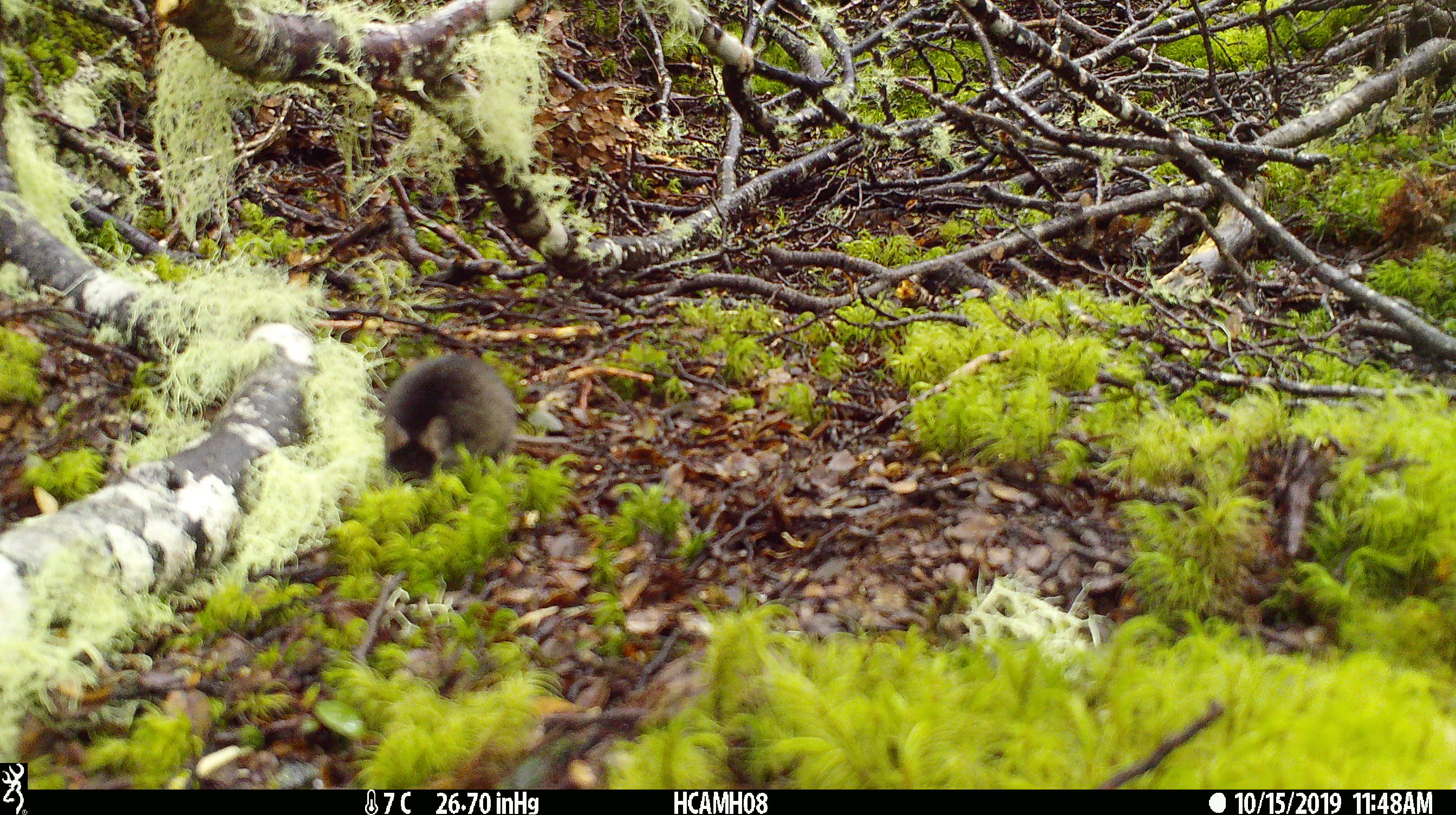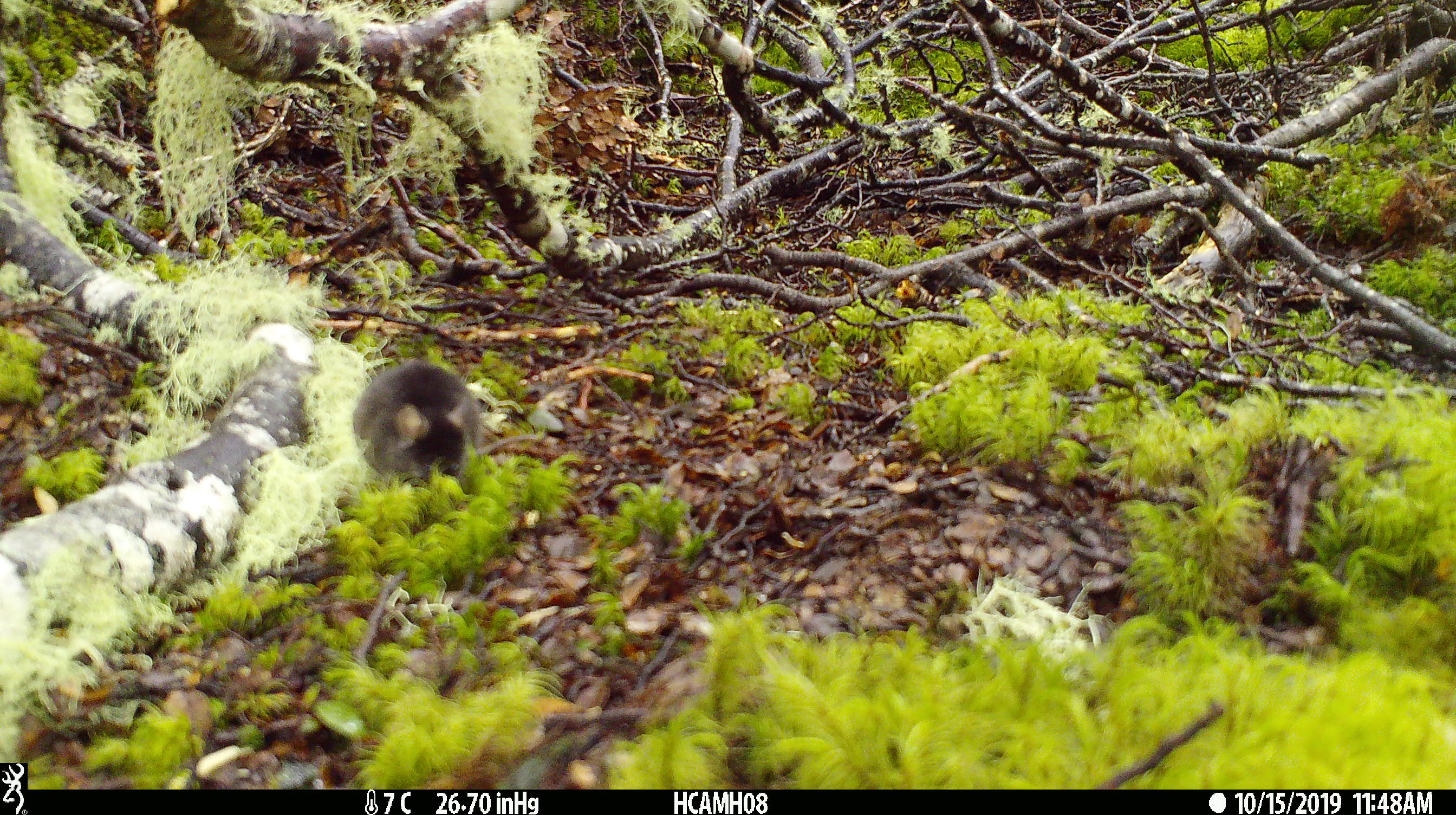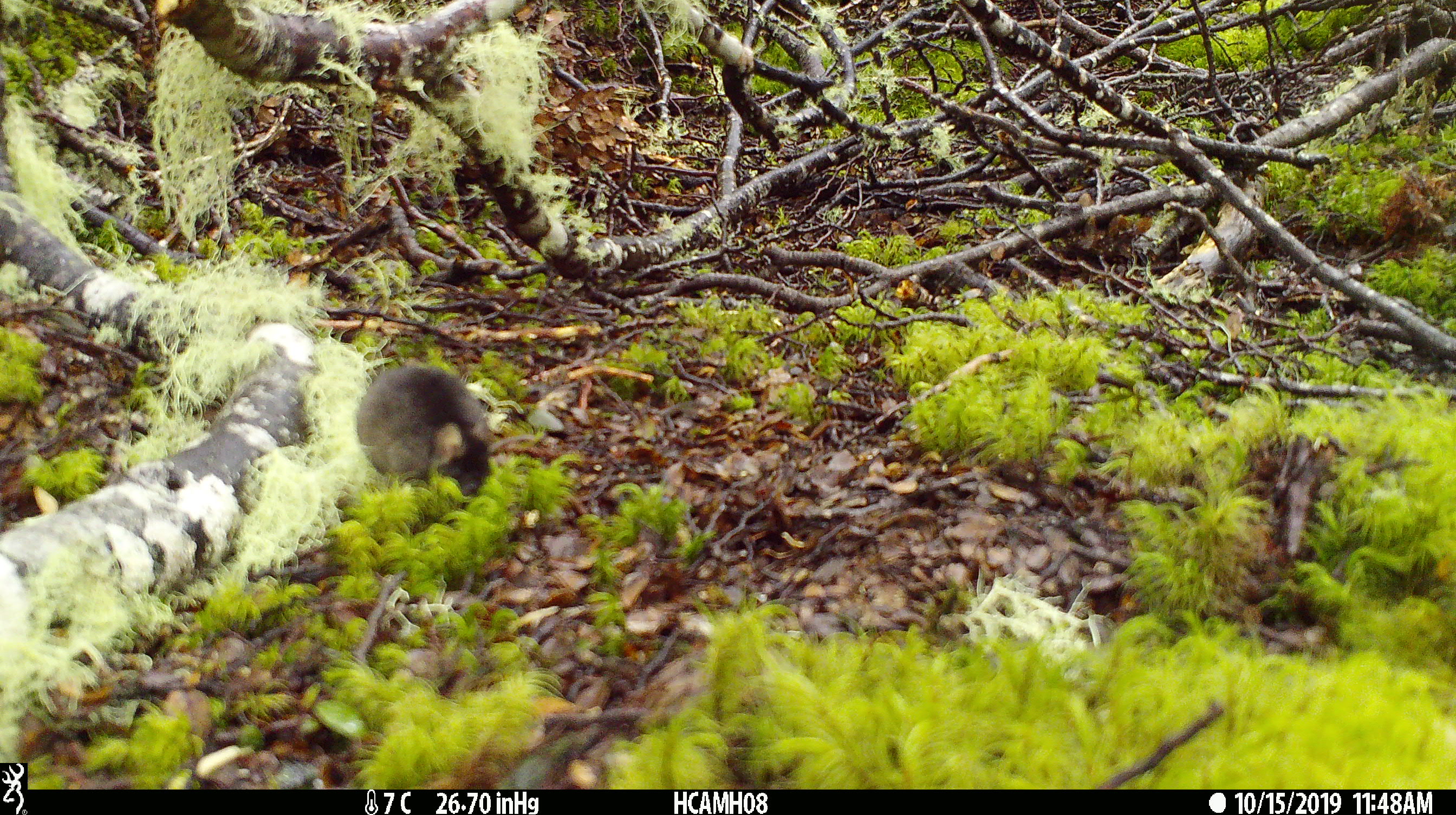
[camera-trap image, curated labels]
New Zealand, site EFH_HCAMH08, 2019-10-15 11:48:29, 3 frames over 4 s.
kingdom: Animalia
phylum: Chordata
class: Mammalia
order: Rodentia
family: Muridae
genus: Mus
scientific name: Mus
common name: mouse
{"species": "mouse (Mus)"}